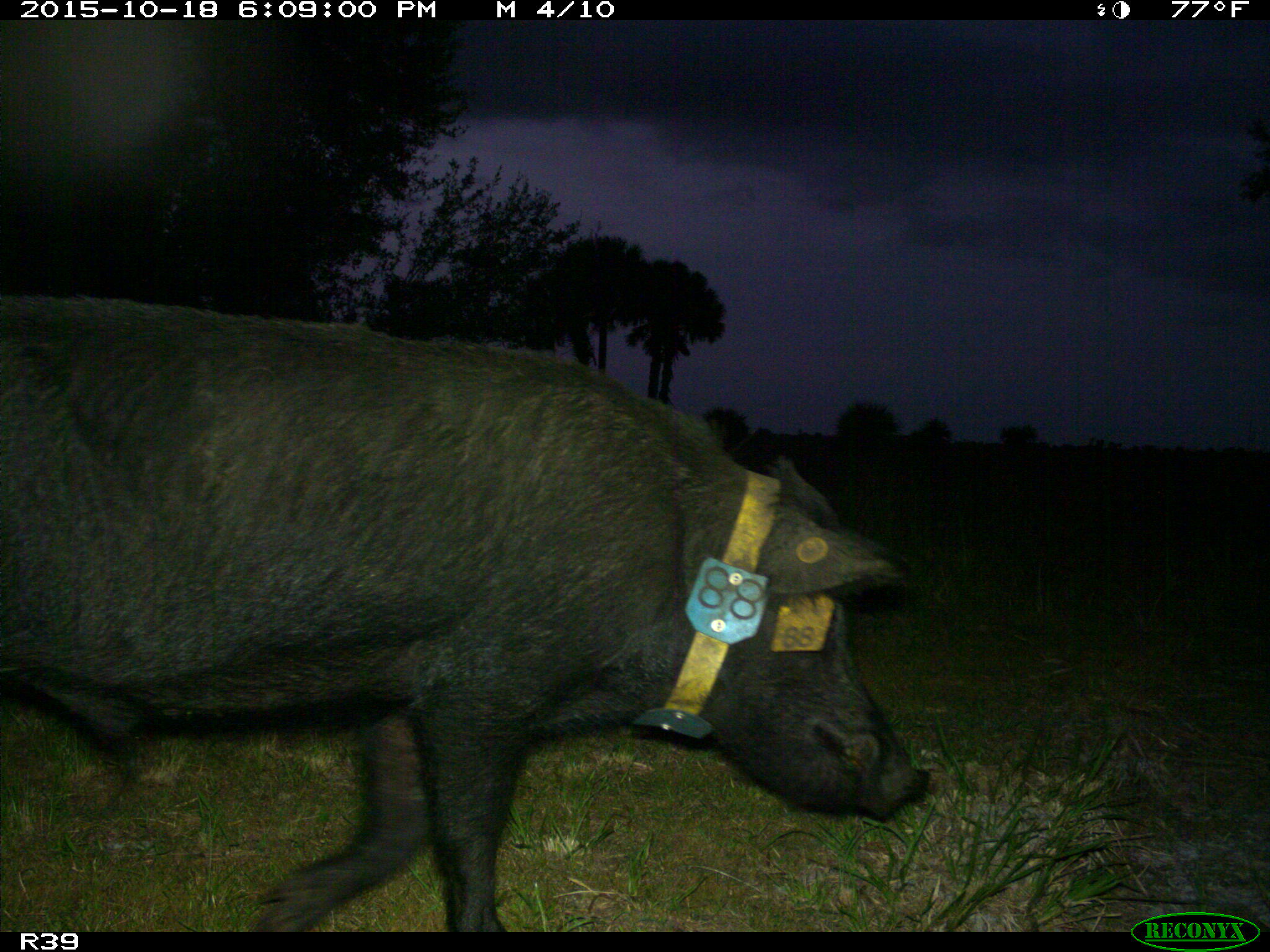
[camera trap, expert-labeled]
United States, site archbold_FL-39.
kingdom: Animalia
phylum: Chordata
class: Mammalia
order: Artiodactyla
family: Suidae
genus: Sus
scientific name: Sus scrofa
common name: wild boar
Sus scrofa (wild boar).